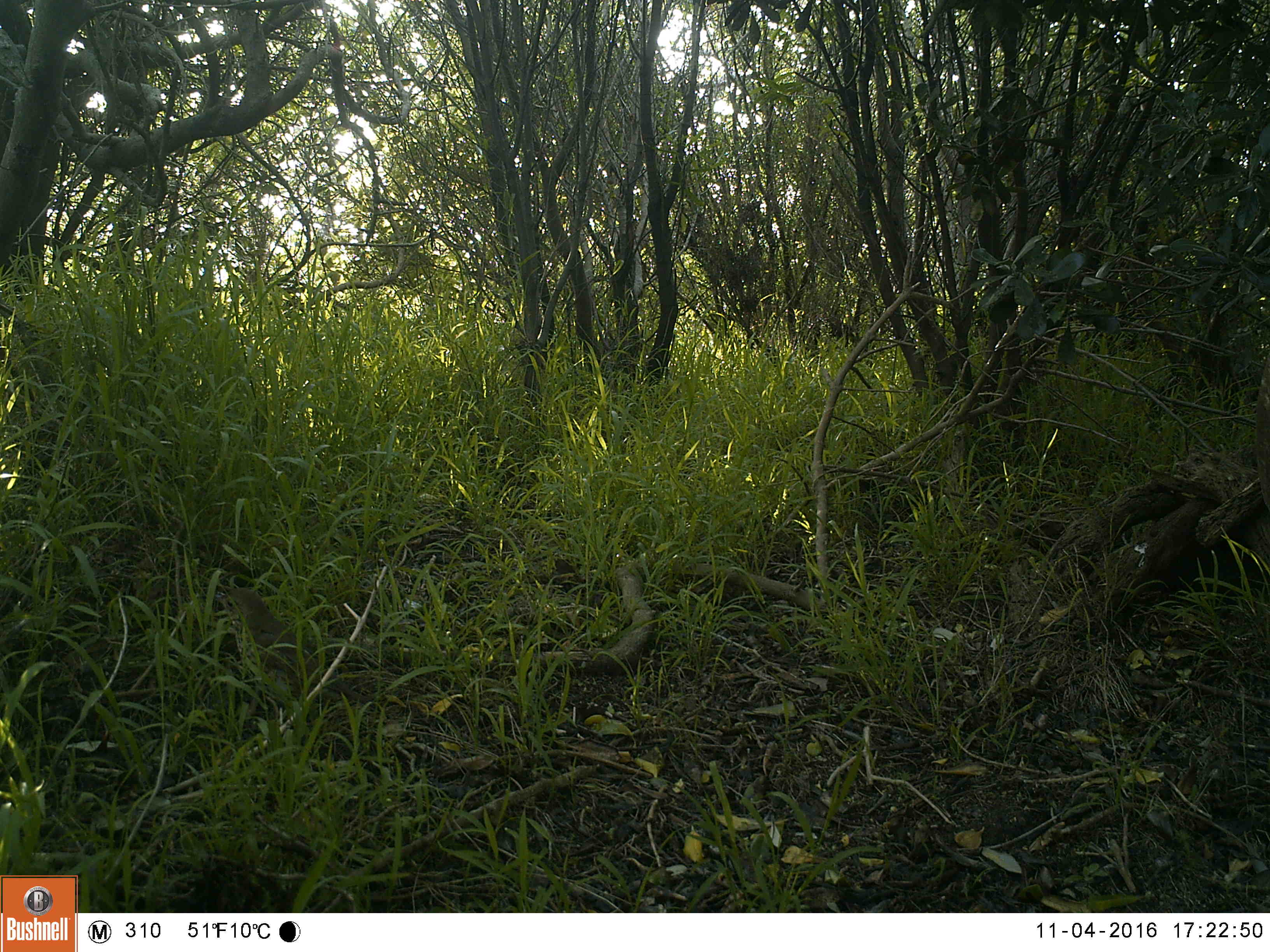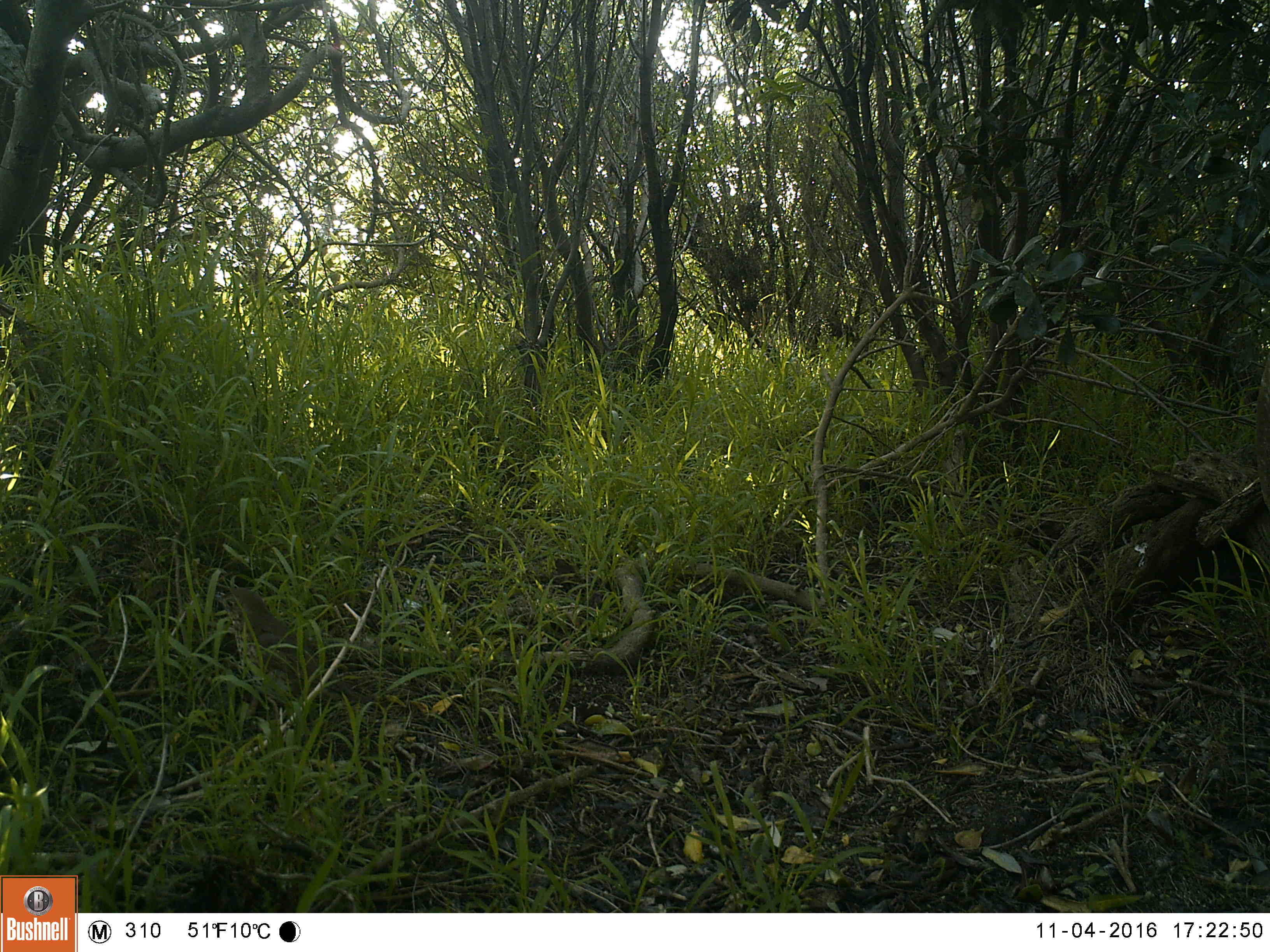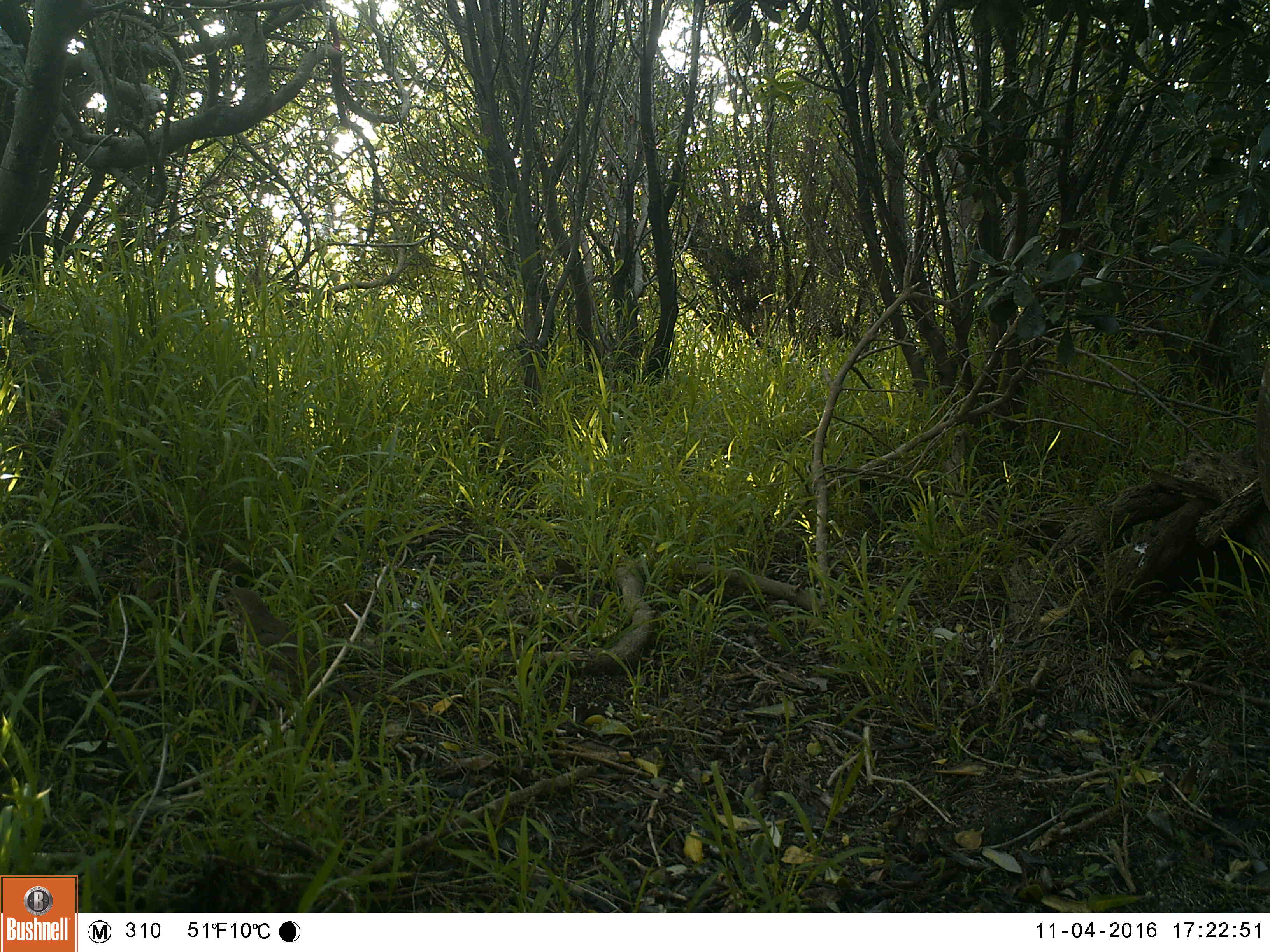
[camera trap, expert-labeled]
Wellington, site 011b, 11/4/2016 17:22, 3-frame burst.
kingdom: Animalia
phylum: Chordata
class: Aves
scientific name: Aves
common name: bird